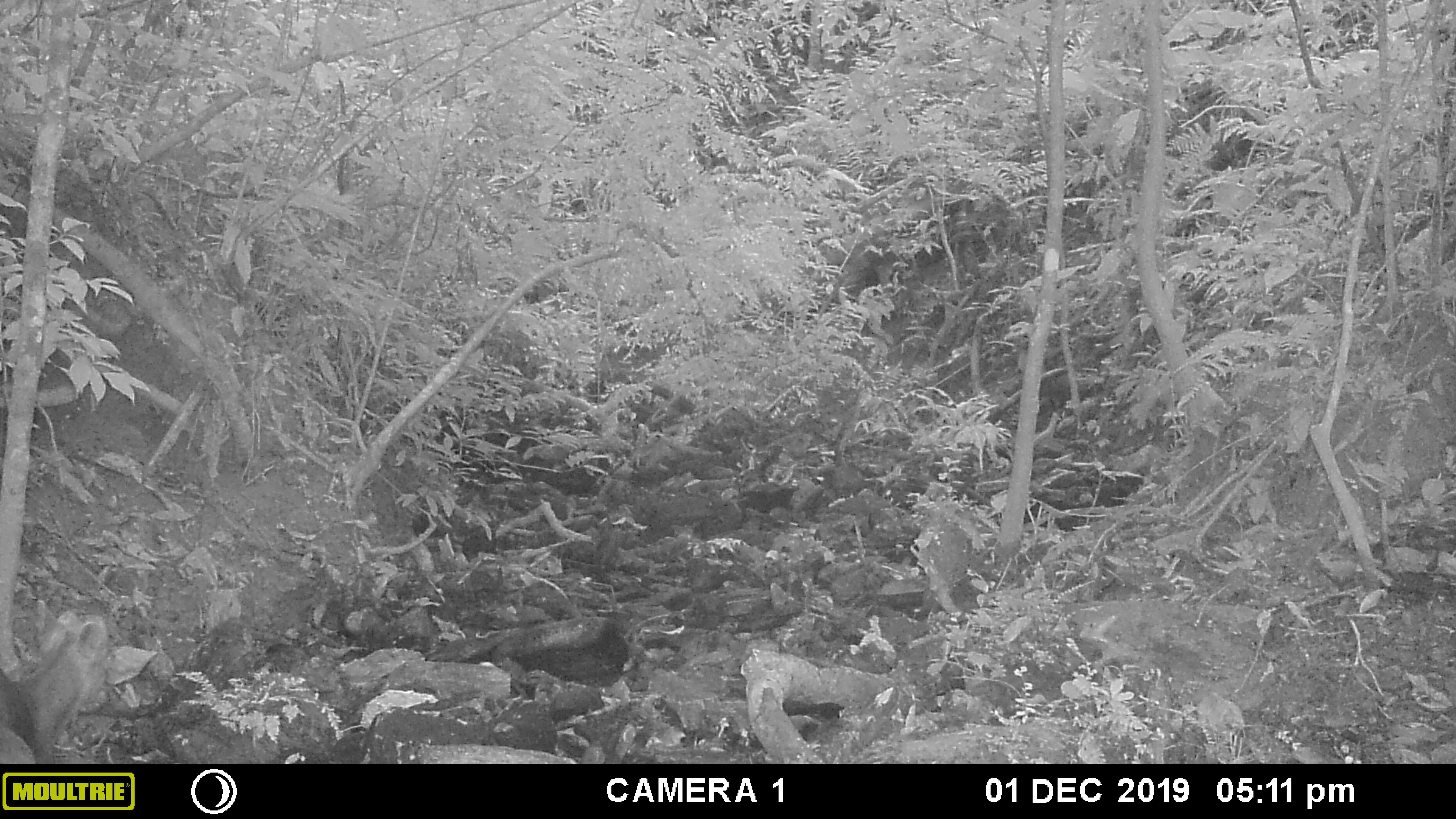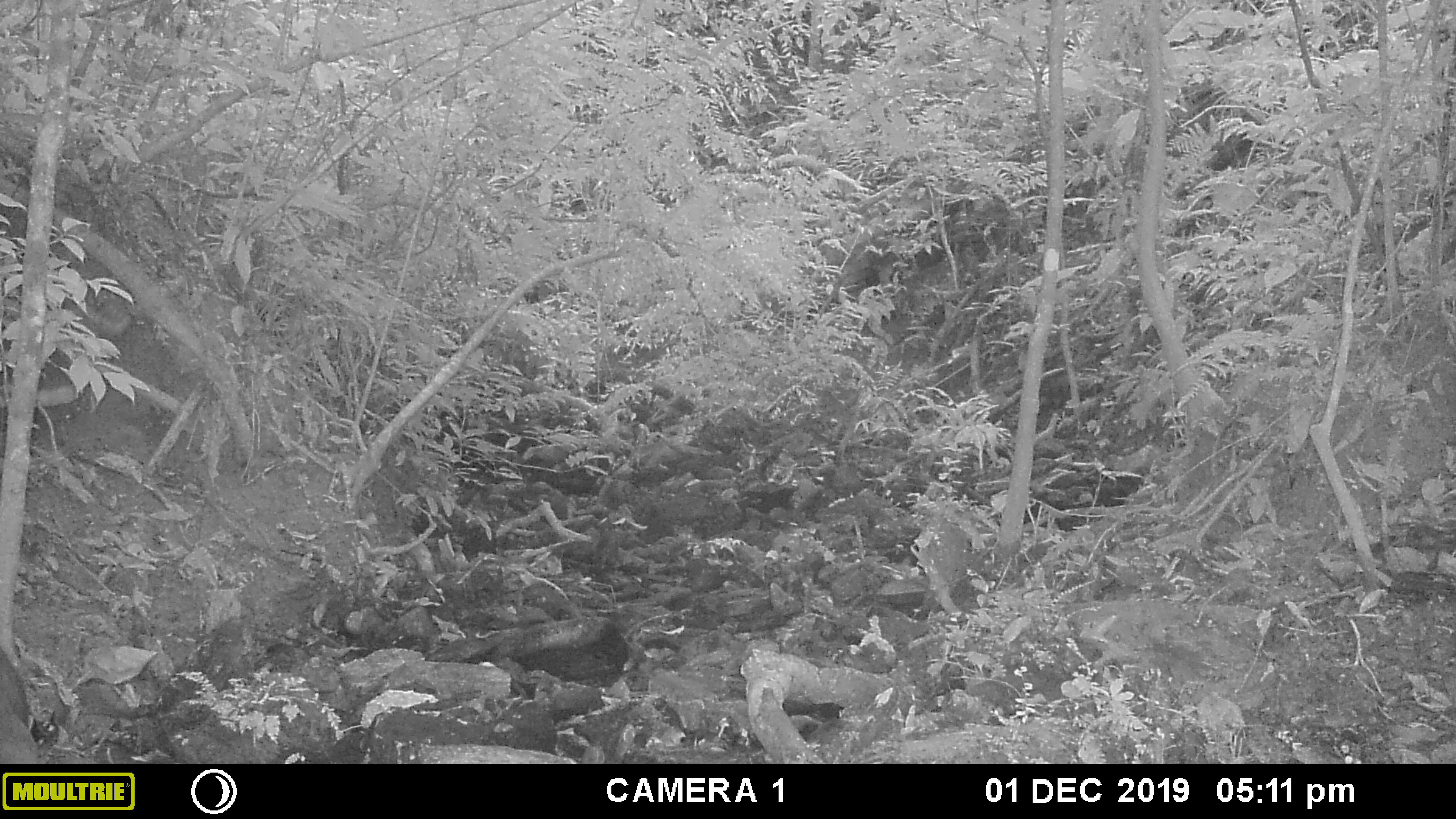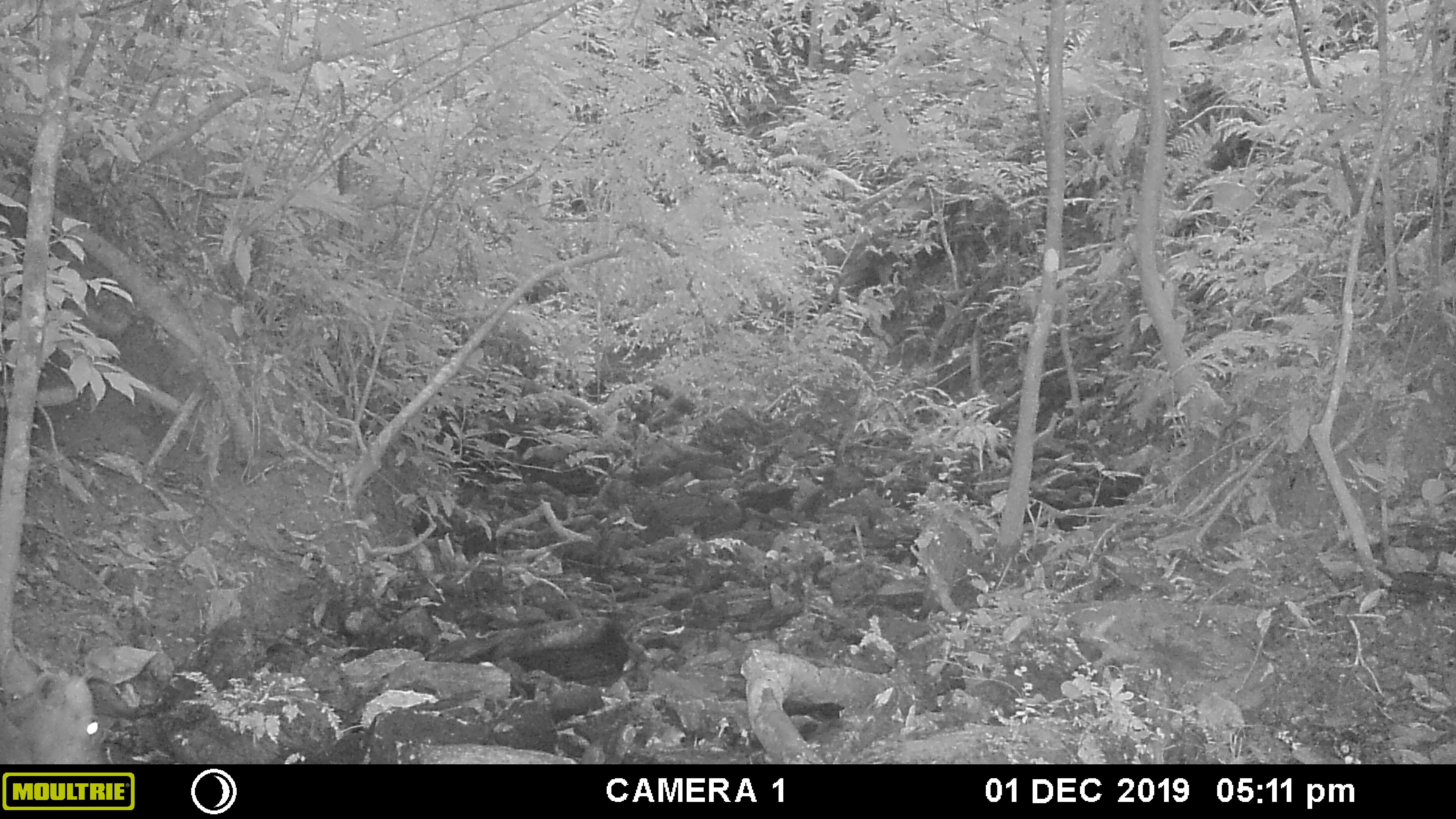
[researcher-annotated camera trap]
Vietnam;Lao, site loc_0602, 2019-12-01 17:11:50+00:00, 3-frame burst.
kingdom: Animalia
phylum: Chordata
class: Mammalia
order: Artiodactyla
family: Cervidae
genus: Muntiacus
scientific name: Muntiacus rooseveltorum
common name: roosevelt's muntjac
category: roosevelts muntjac group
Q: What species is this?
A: Roosevelts muntjac group (roosevelt's muntjac) (Muntiacus rooseveltorum).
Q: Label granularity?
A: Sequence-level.